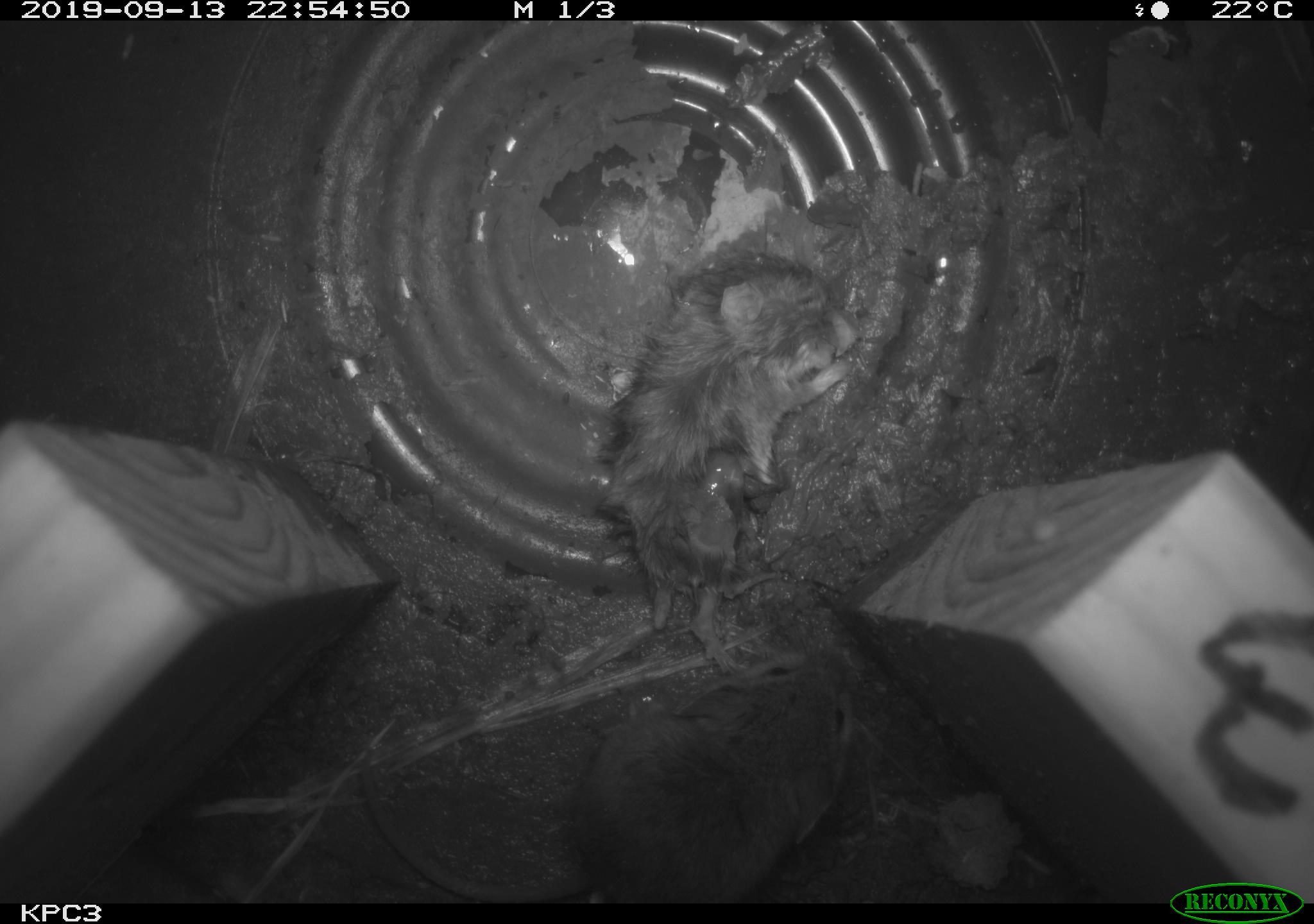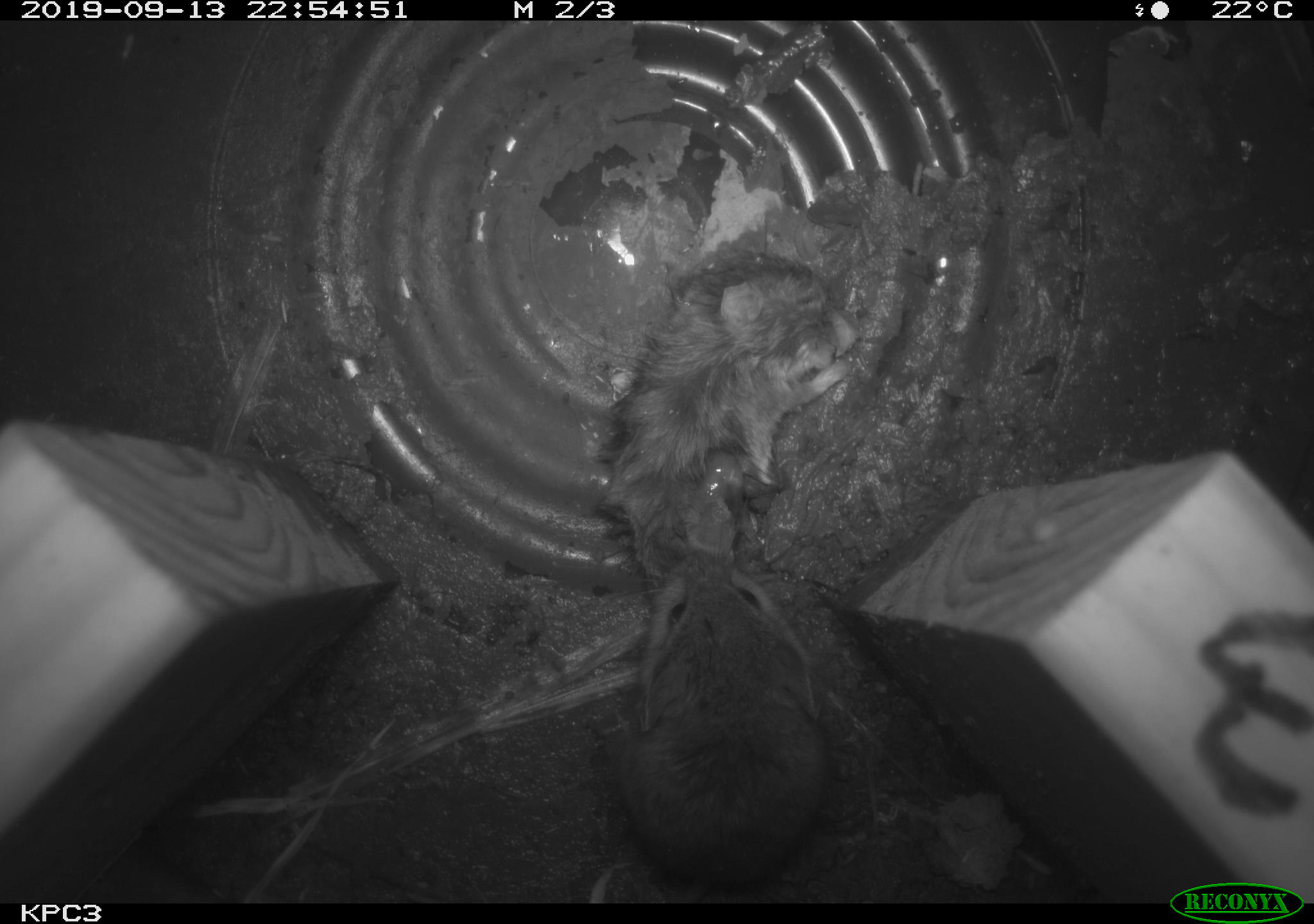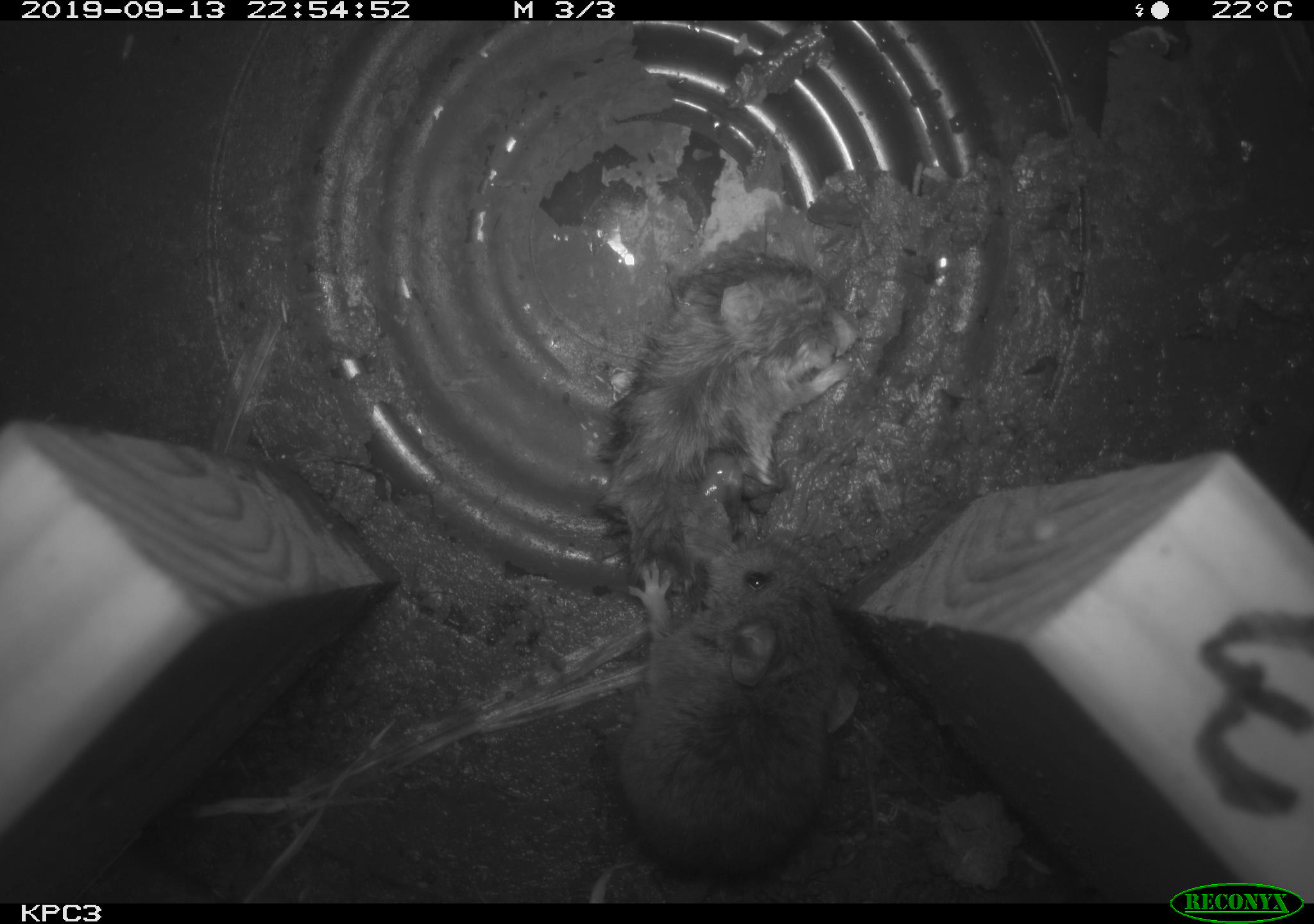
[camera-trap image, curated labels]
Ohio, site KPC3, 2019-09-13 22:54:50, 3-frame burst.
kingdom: Animalia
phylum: Chordata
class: Mammalia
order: Rodentia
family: Cricetidae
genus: Peromyscus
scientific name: Peromyscus leucopus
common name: white-footed mouse